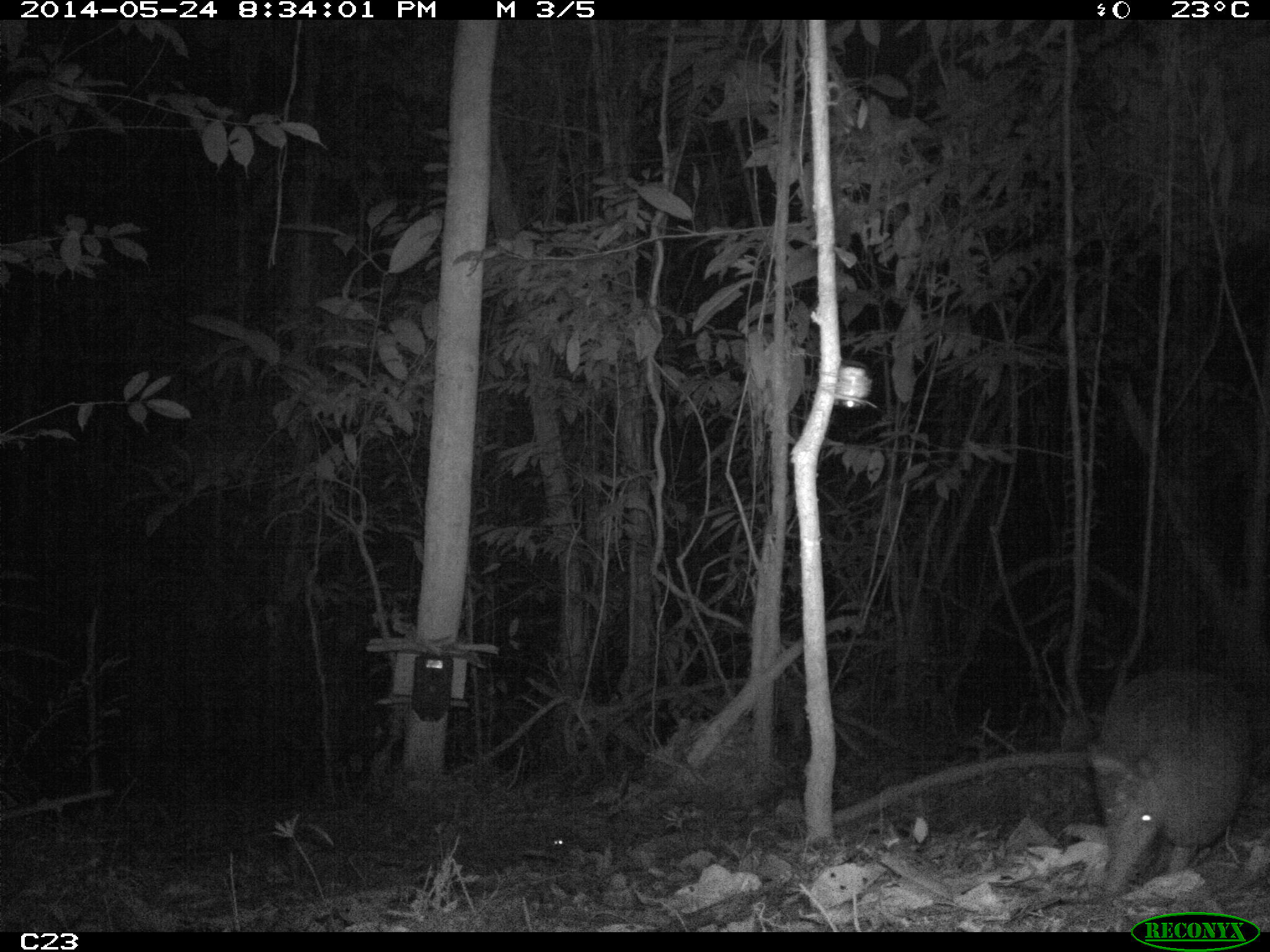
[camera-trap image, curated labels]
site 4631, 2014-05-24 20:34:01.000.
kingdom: Animalia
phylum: Chordata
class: Mammalia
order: Cingulata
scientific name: Cingulata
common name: armadillo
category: unknown armadillo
Unknown armadillo (armadillo) (Cingulata), count 1, age adult.